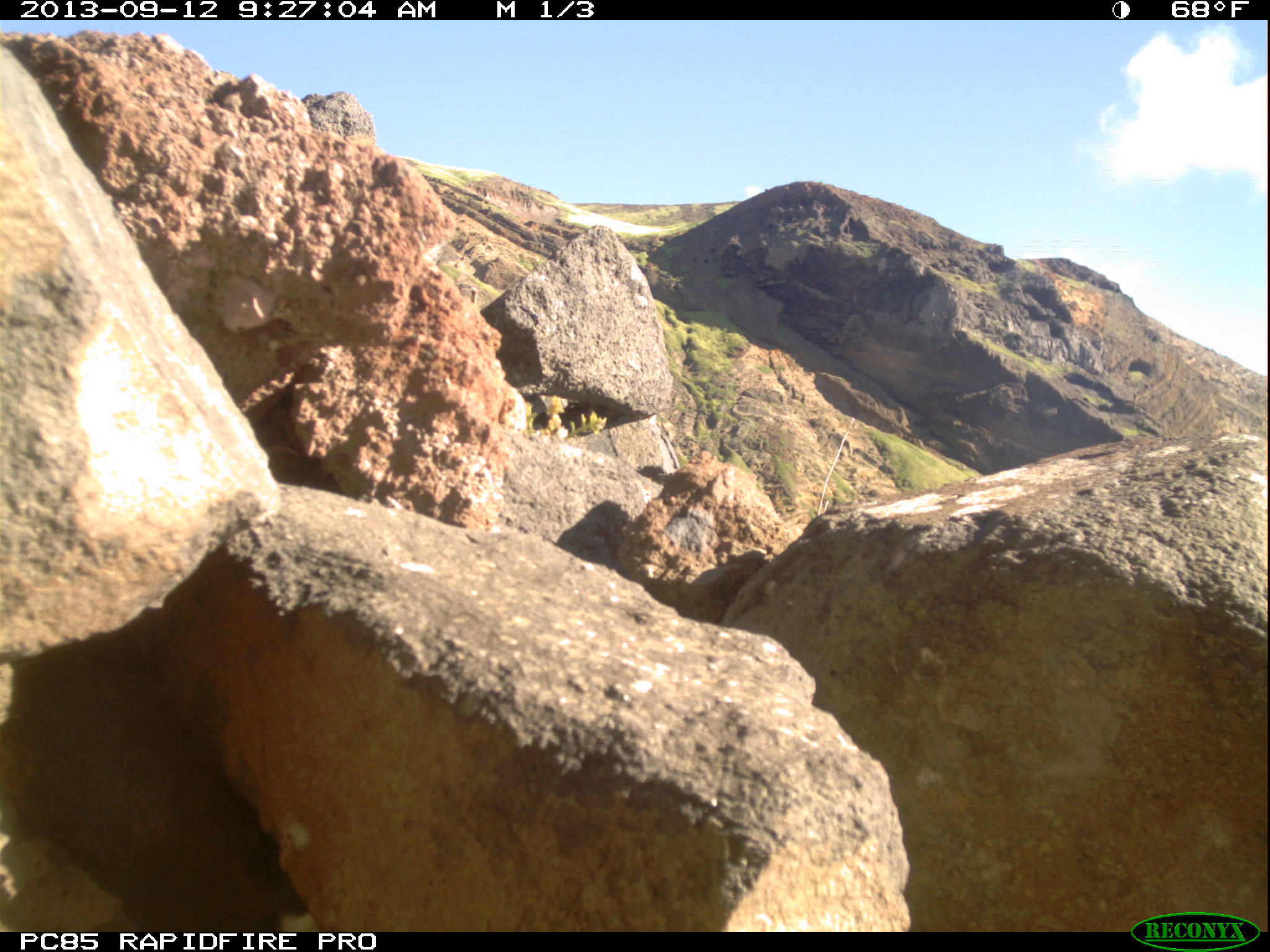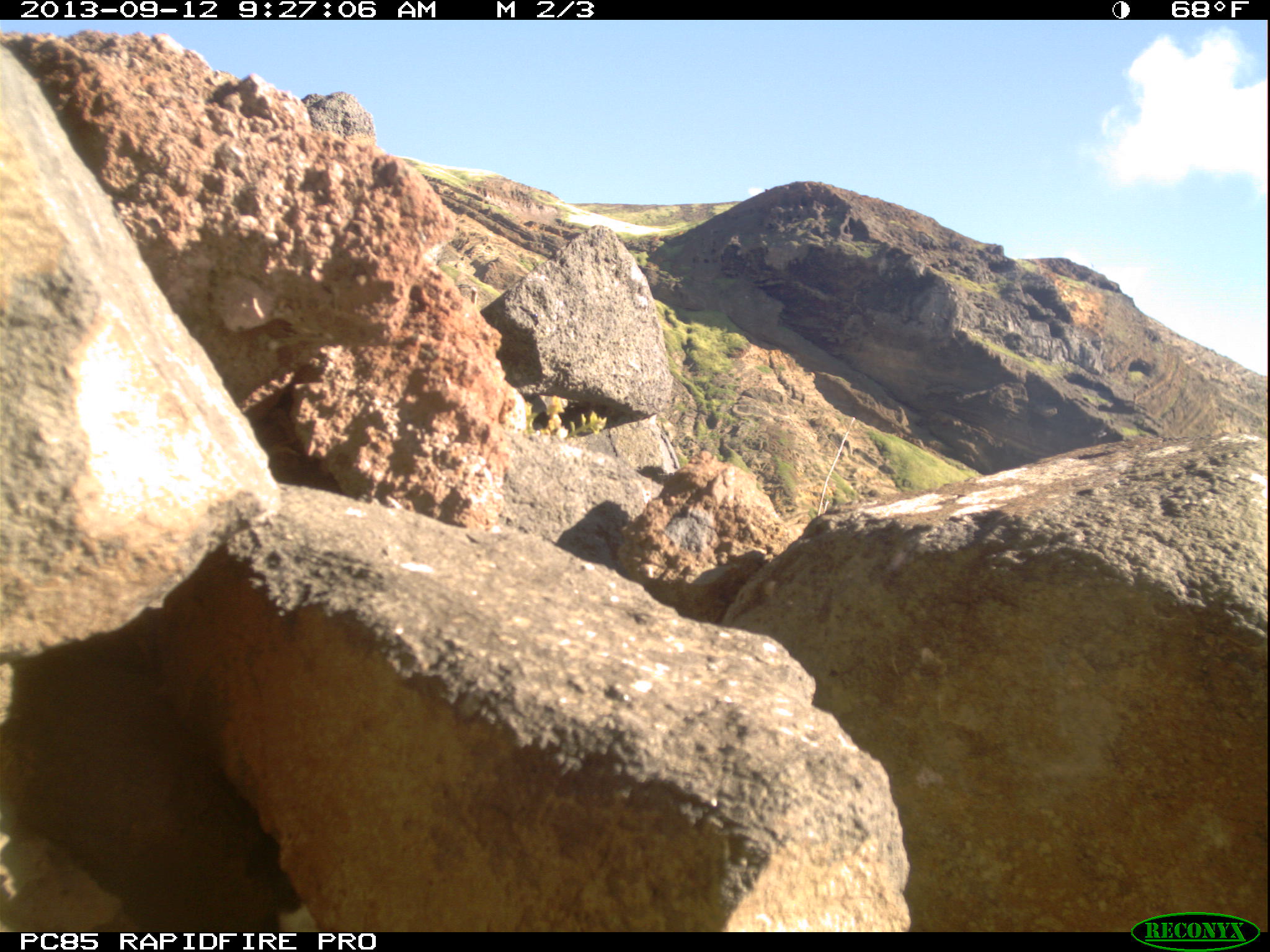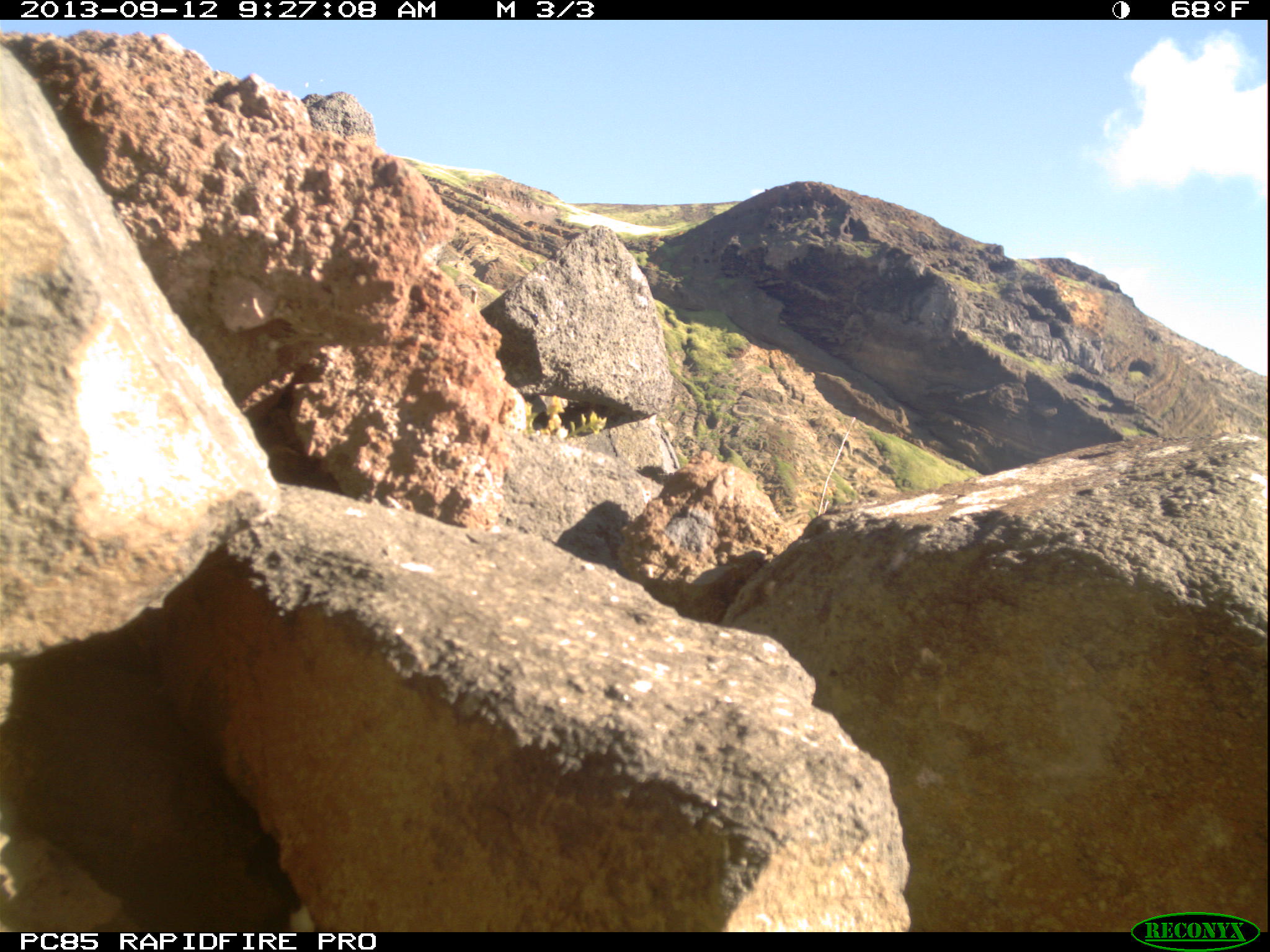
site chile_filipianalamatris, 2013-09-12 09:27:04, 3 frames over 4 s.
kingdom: Animalia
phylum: Chordata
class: Aves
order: Procellariiformes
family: Procellariidae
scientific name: Procellariidae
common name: petrel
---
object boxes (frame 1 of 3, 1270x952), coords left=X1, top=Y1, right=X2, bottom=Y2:
petrel: left=264, top=879, right=315, bottom=932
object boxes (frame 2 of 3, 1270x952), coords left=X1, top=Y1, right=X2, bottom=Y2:
petrel: left=273, top=884, right=320, bottom=928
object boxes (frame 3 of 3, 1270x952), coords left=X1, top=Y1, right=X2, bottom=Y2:
petrel: left=282, top=884, right=313, bottom=931